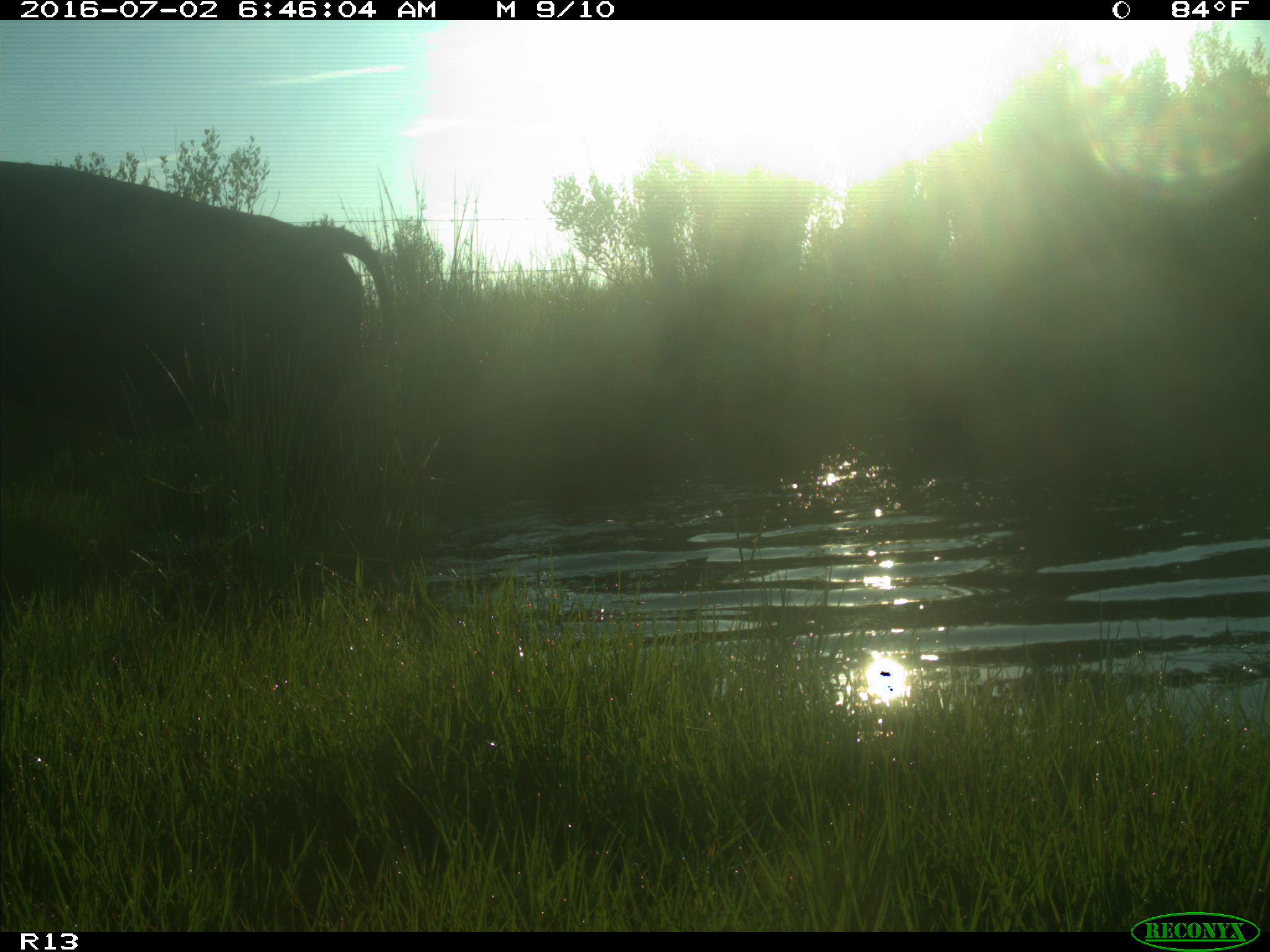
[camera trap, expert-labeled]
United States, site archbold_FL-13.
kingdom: Animalia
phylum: Chordata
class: Mammalia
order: Artiodactyla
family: Bovidae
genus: Bos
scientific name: Bos taurus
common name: domestic cow